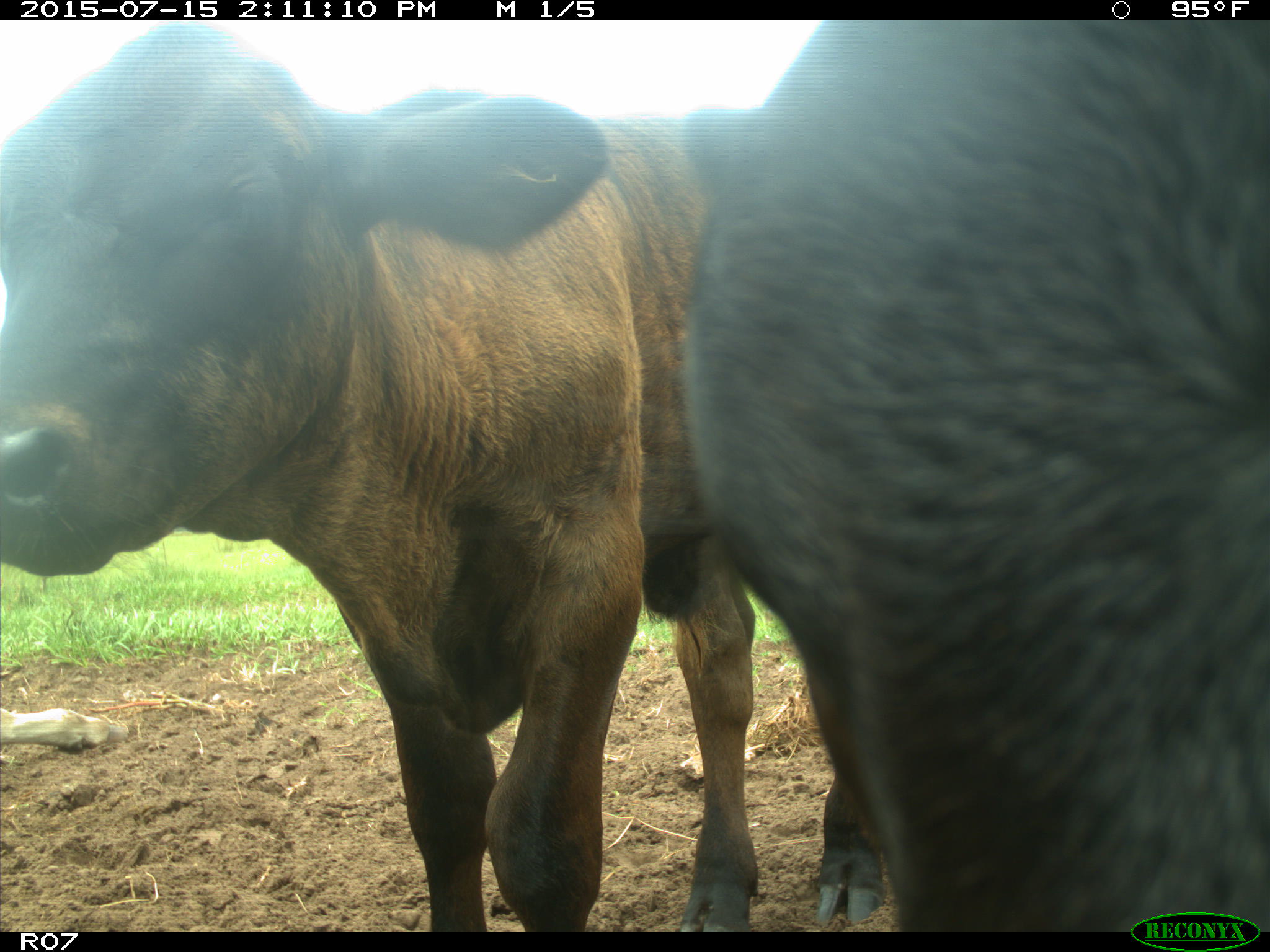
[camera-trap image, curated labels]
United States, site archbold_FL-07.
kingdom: Animalia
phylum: Chordata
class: Mammalia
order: Artiodactyla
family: Bovidae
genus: Bos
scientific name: Bos taurus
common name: domestic cow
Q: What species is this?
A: Bos taurus (domestic cow).